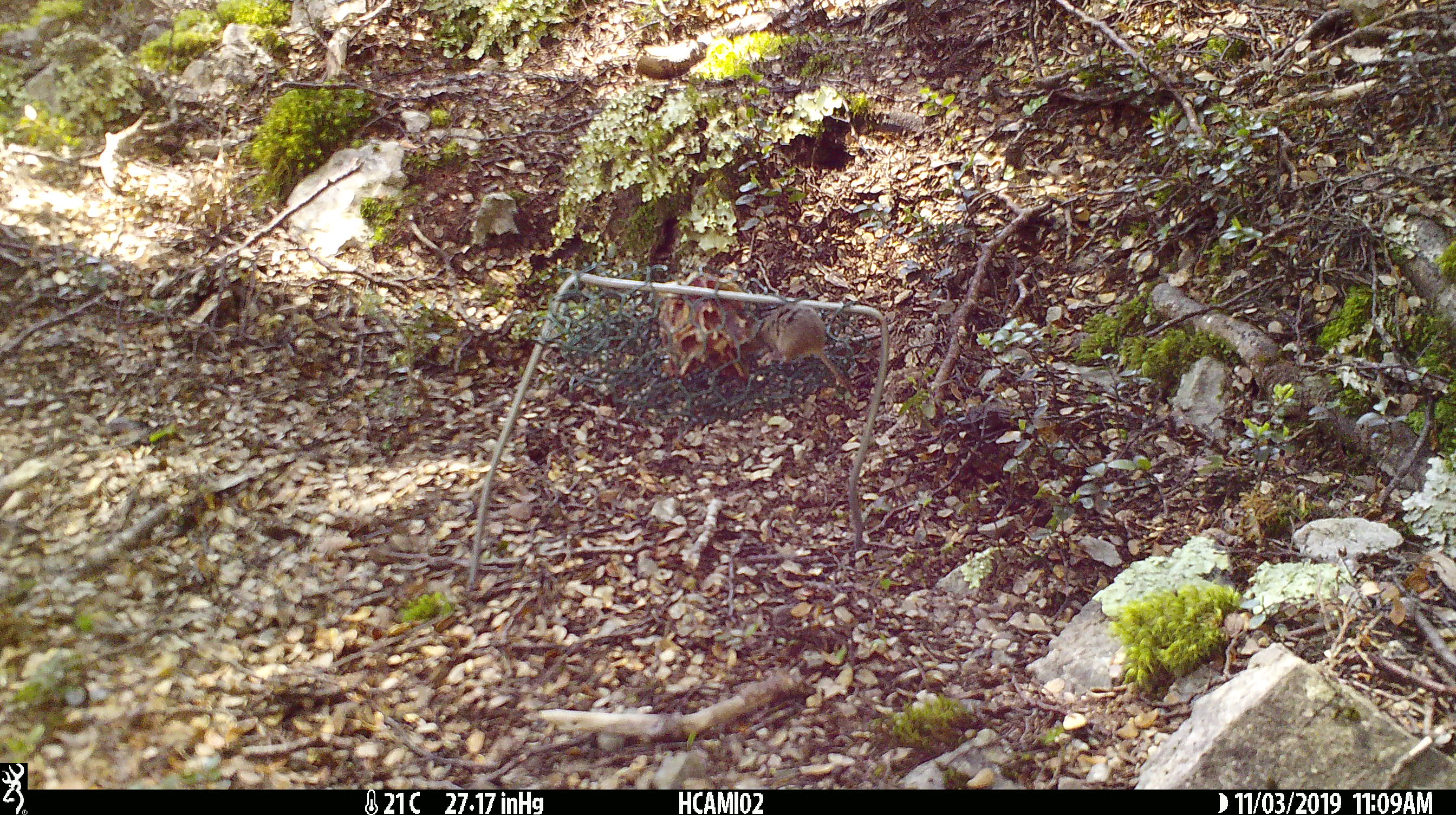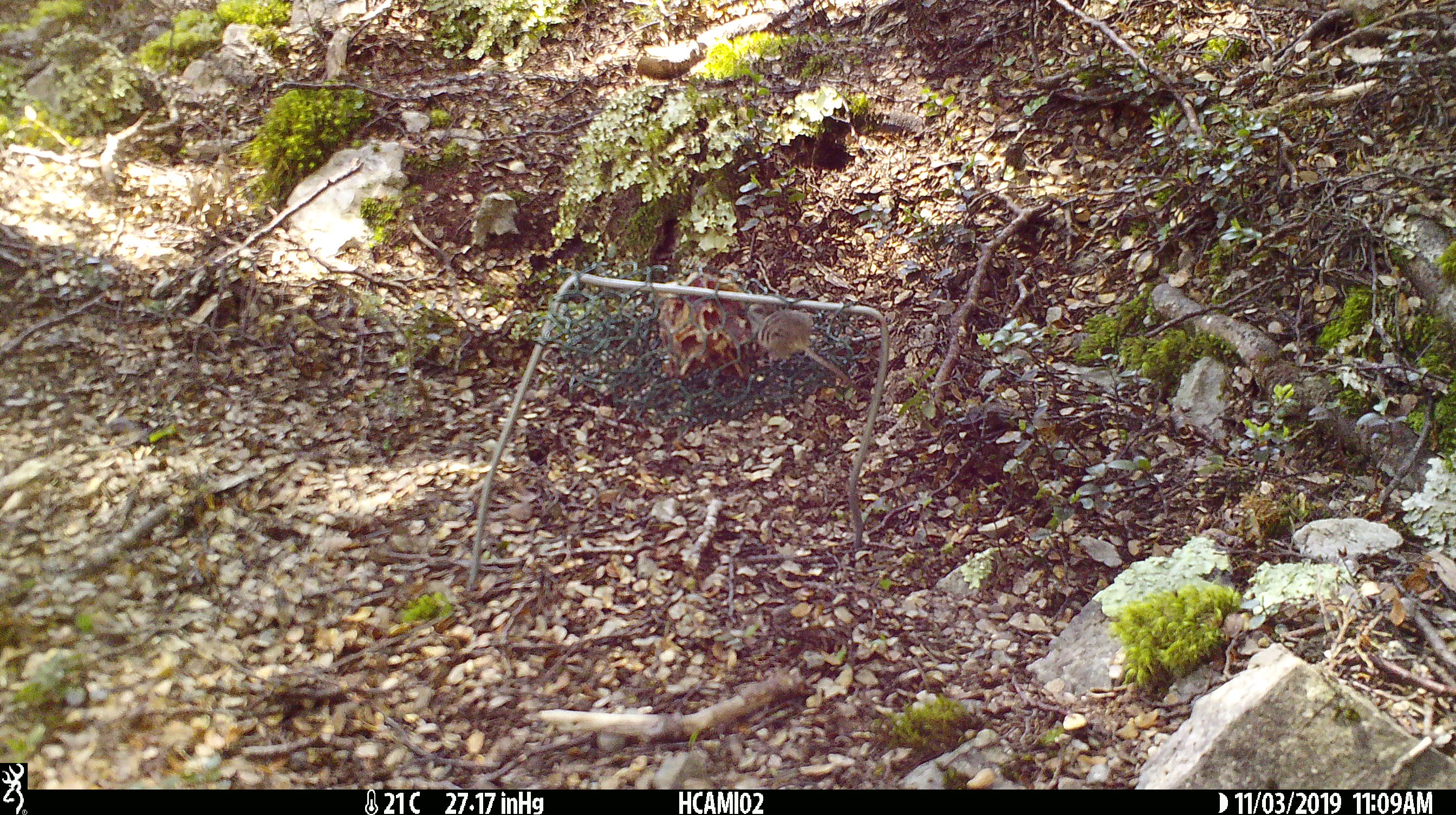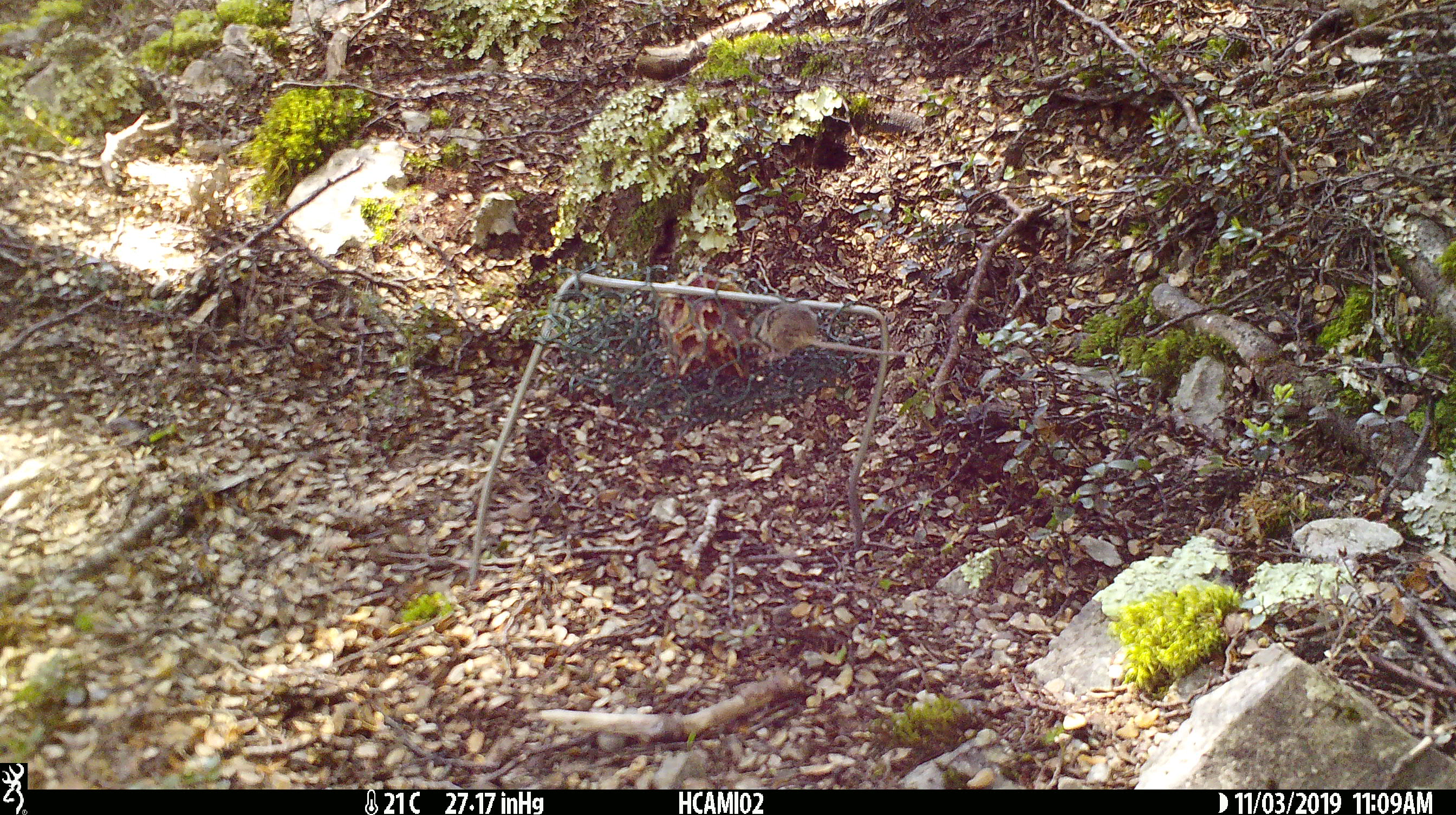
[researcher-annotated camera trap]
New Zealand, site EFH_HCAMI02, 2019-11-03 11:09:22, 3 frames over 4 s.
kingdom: Animalia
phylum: Chordata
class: Mammalia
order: Rodentia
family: Muridae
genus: Mus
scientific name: Mus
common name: mouse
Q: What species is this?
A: Mouse (Mus).